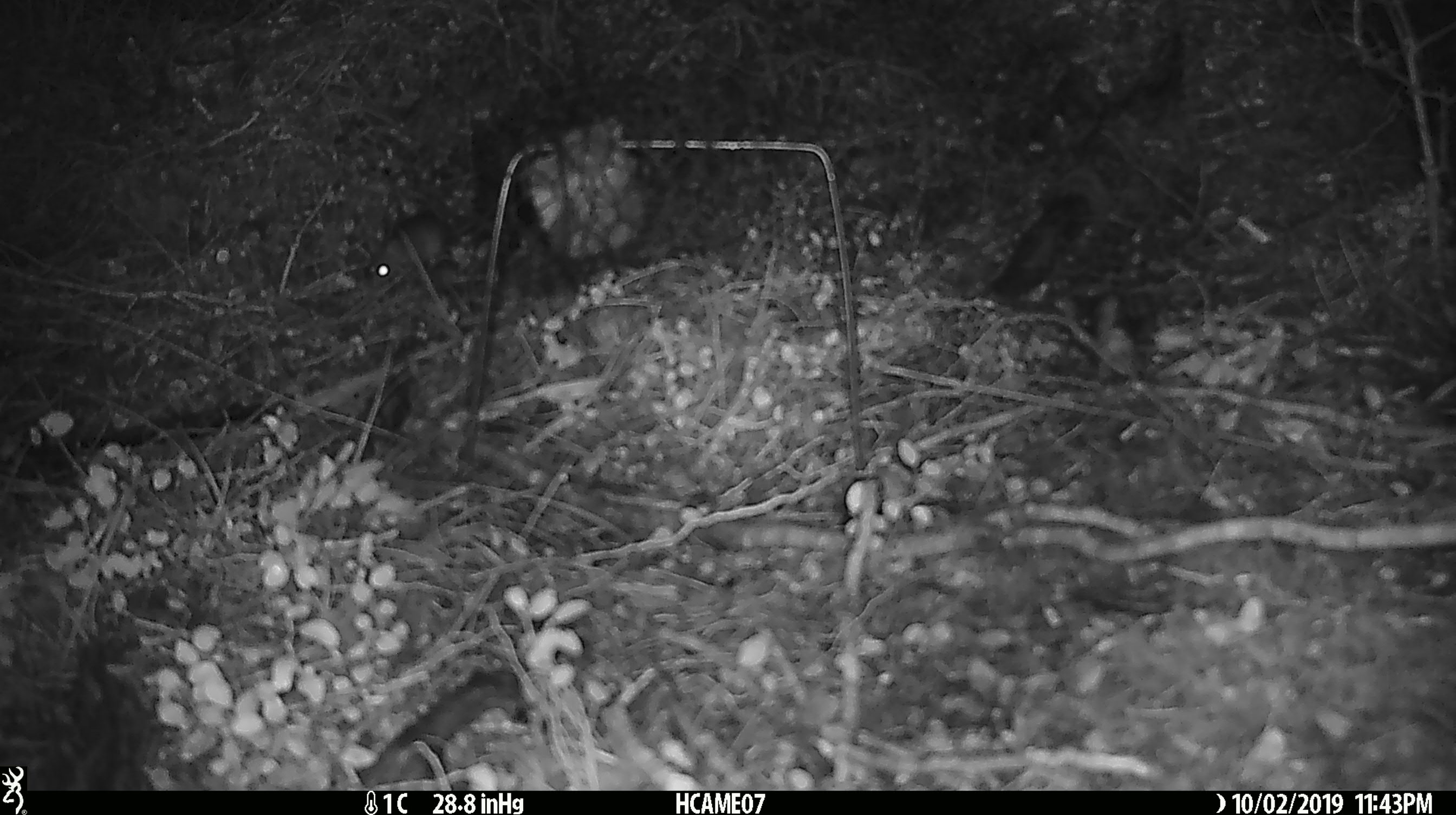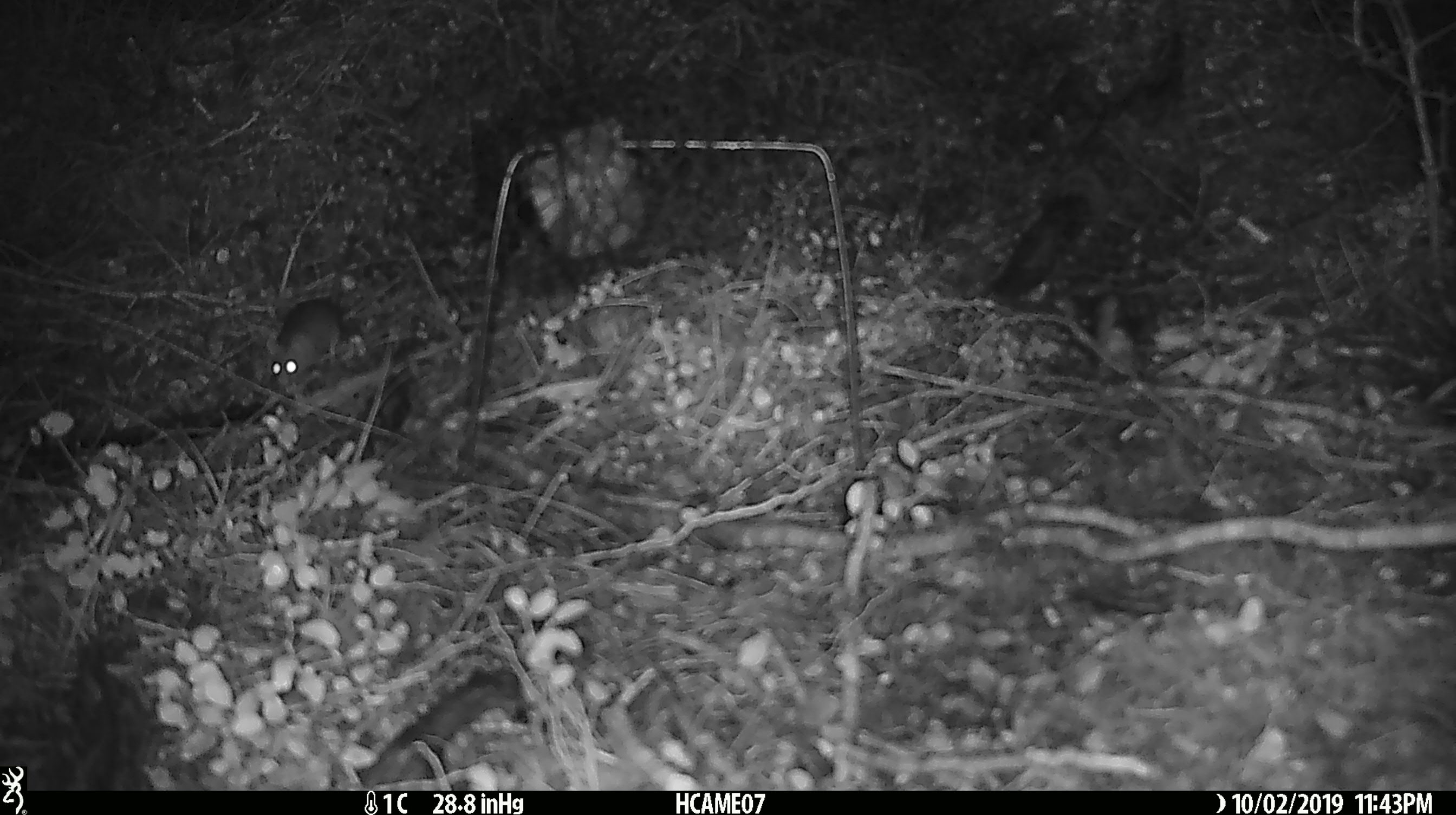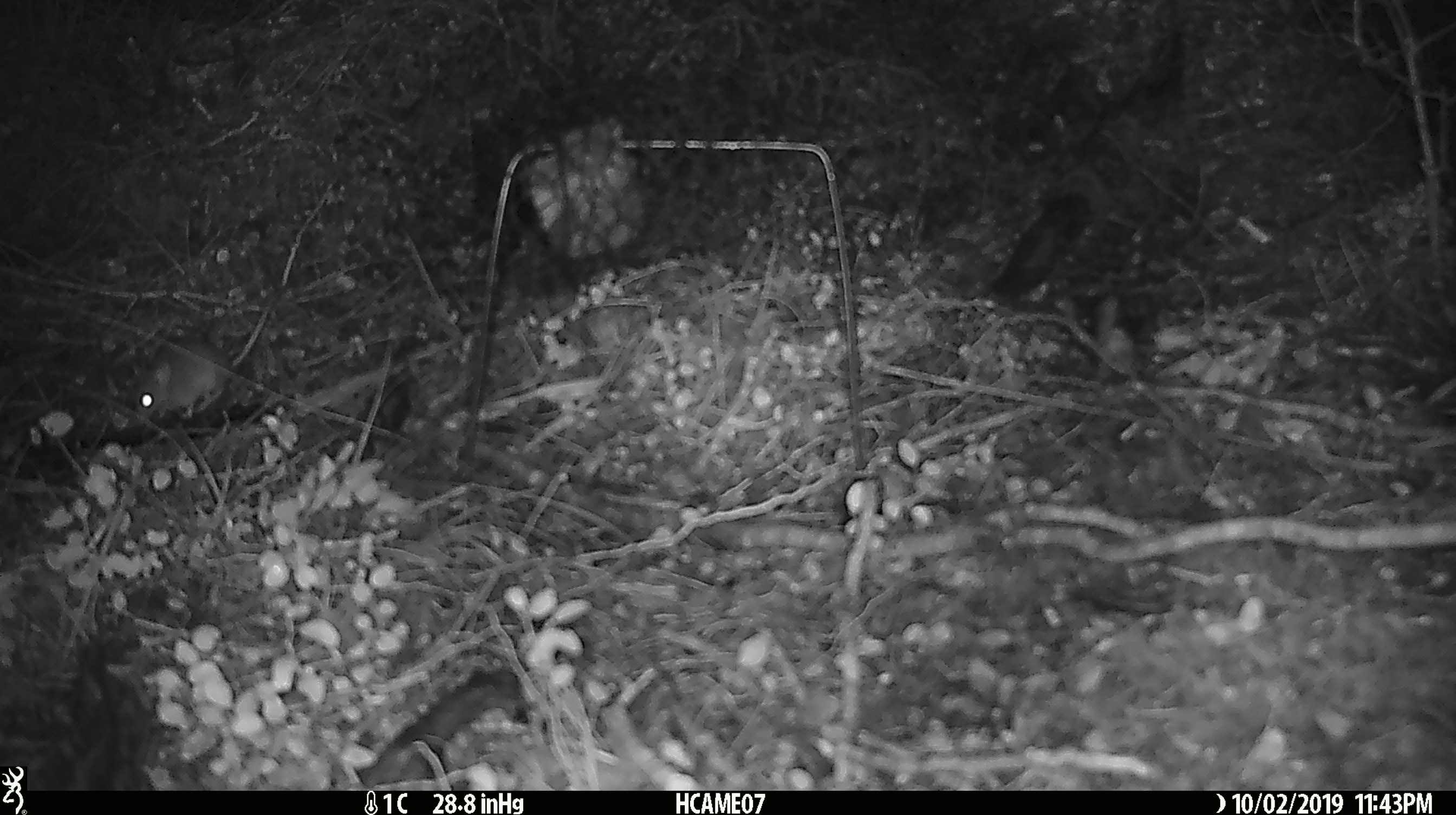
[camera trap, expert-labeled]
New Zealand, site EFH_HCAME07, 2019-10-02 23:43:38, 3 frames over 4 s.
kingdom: Animalia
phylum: Chordata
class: Mammalia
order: Rodentia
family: Muridae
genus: Mus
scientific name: Mus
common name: mouse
Mouse (Mus).